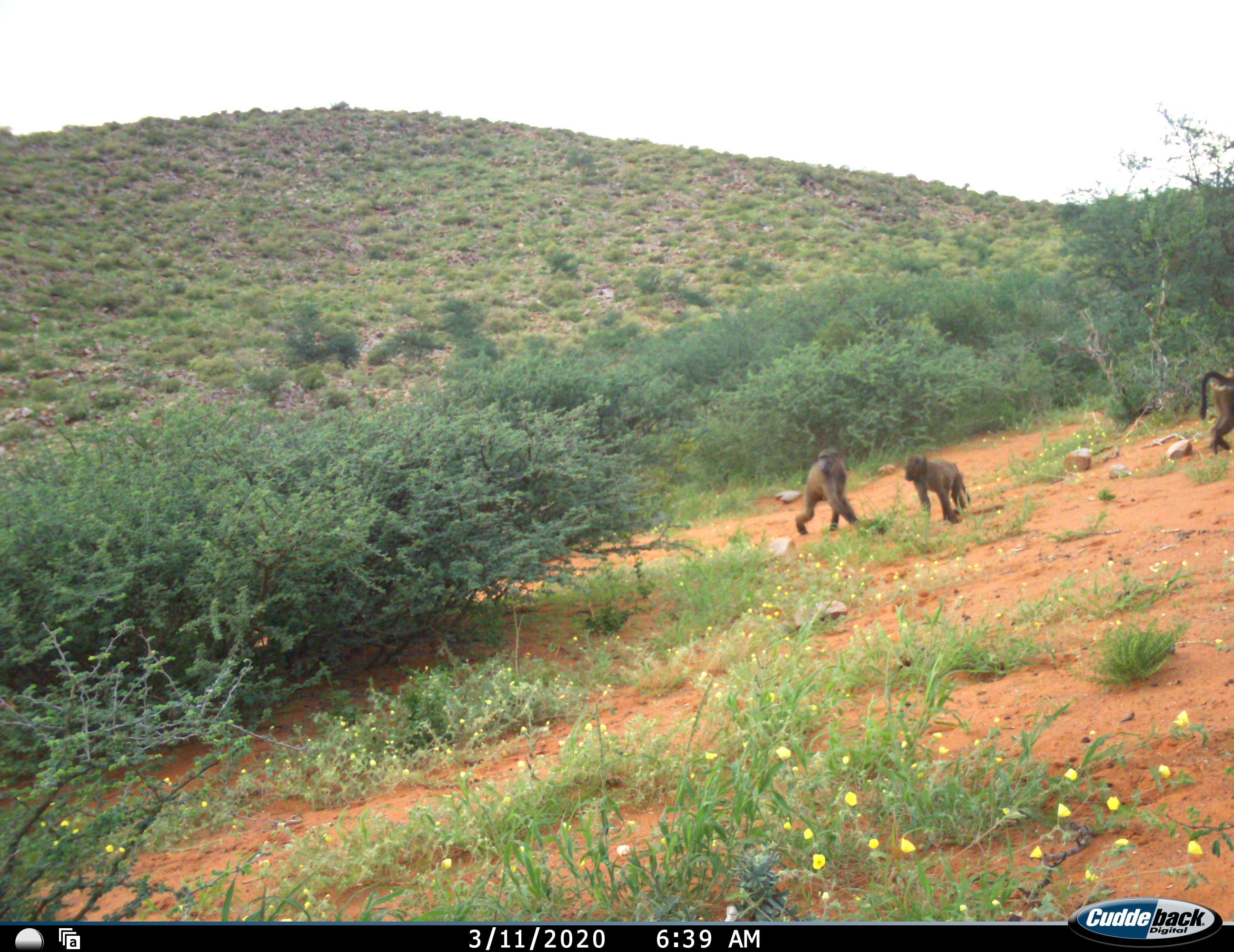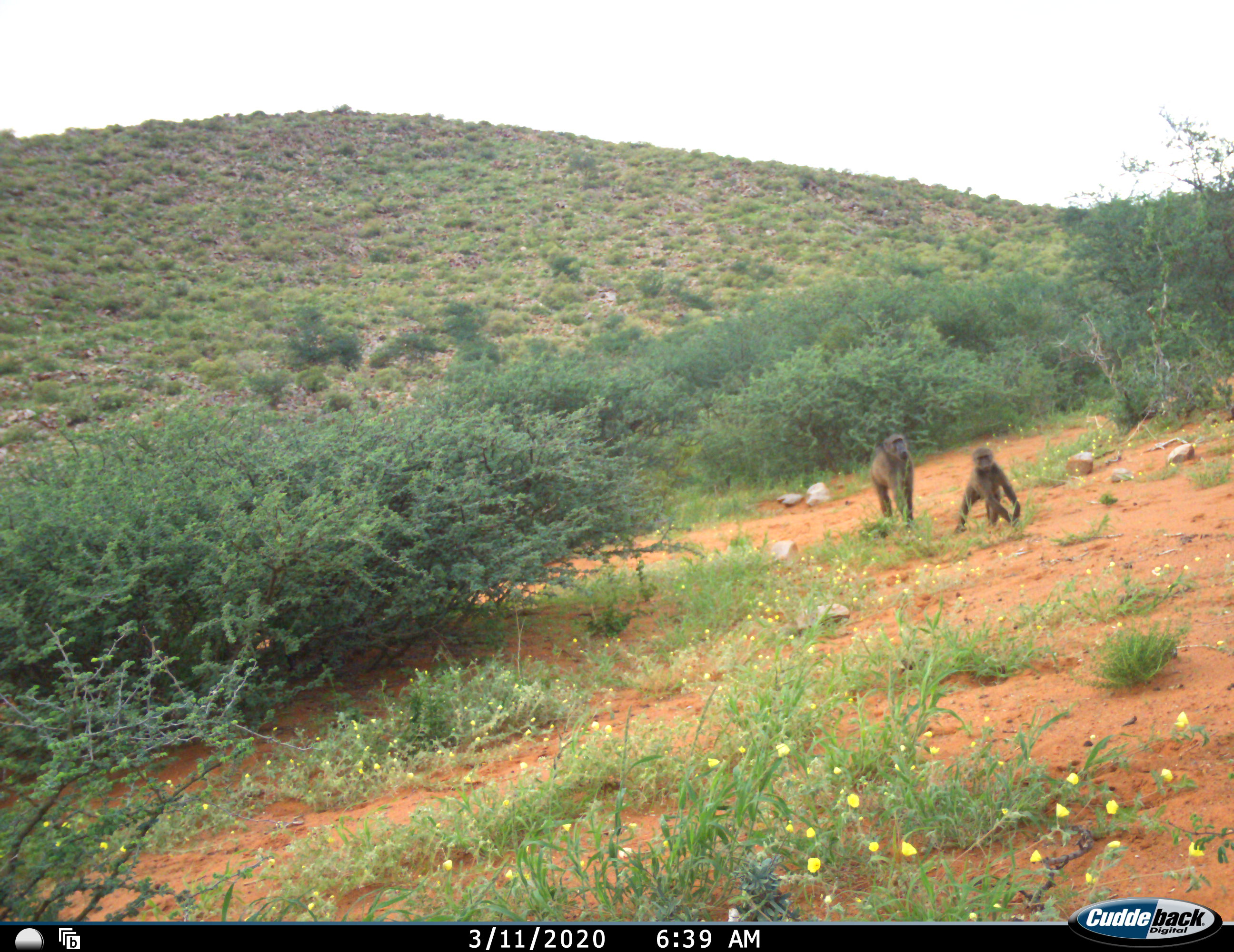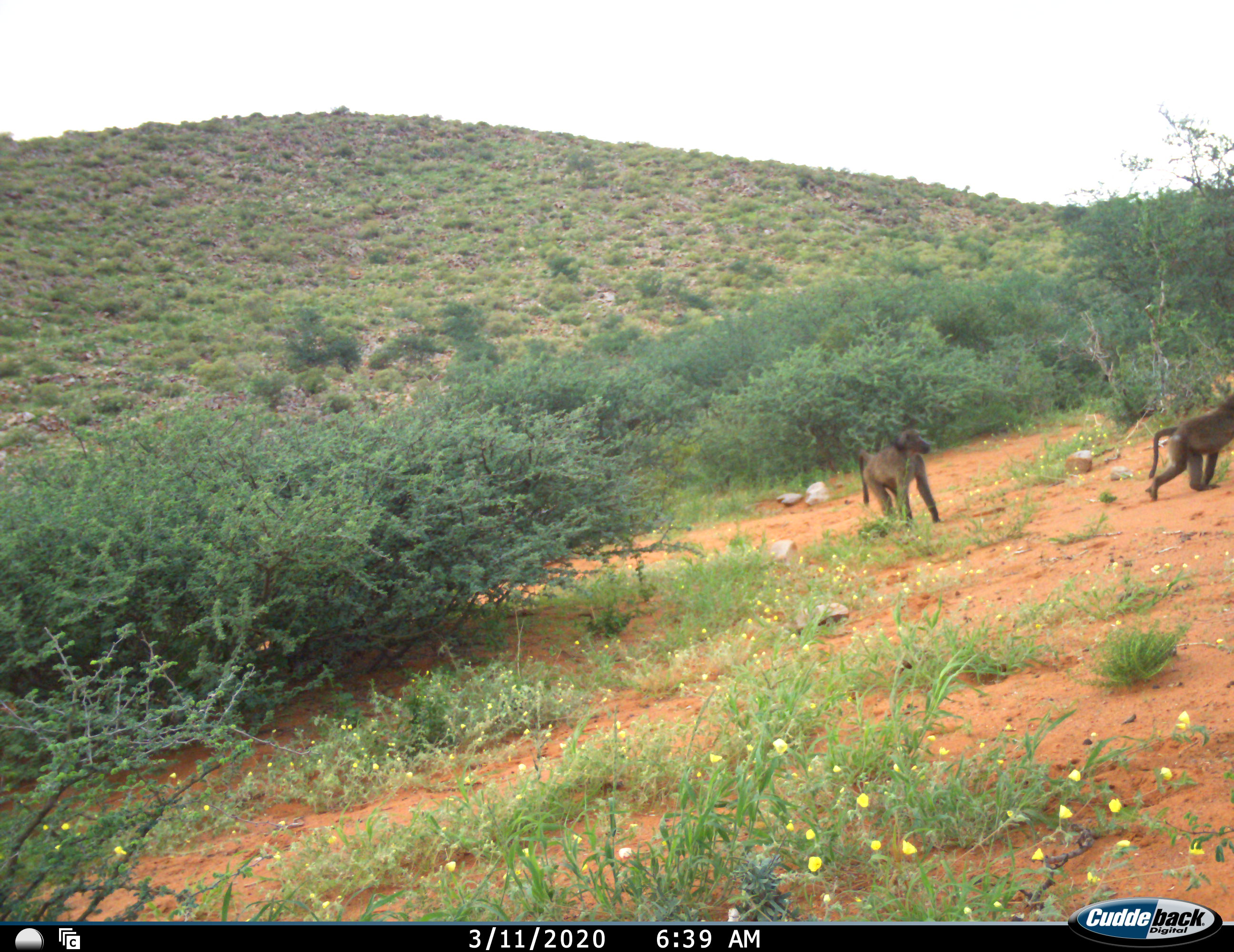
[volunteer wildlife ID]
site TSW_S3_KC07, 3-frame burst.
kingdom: Animalia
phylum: Chordata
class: Mammalia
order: Primates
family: Cercopithecidae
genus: Papio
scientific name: Papio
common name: baboon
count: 3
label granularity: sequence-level